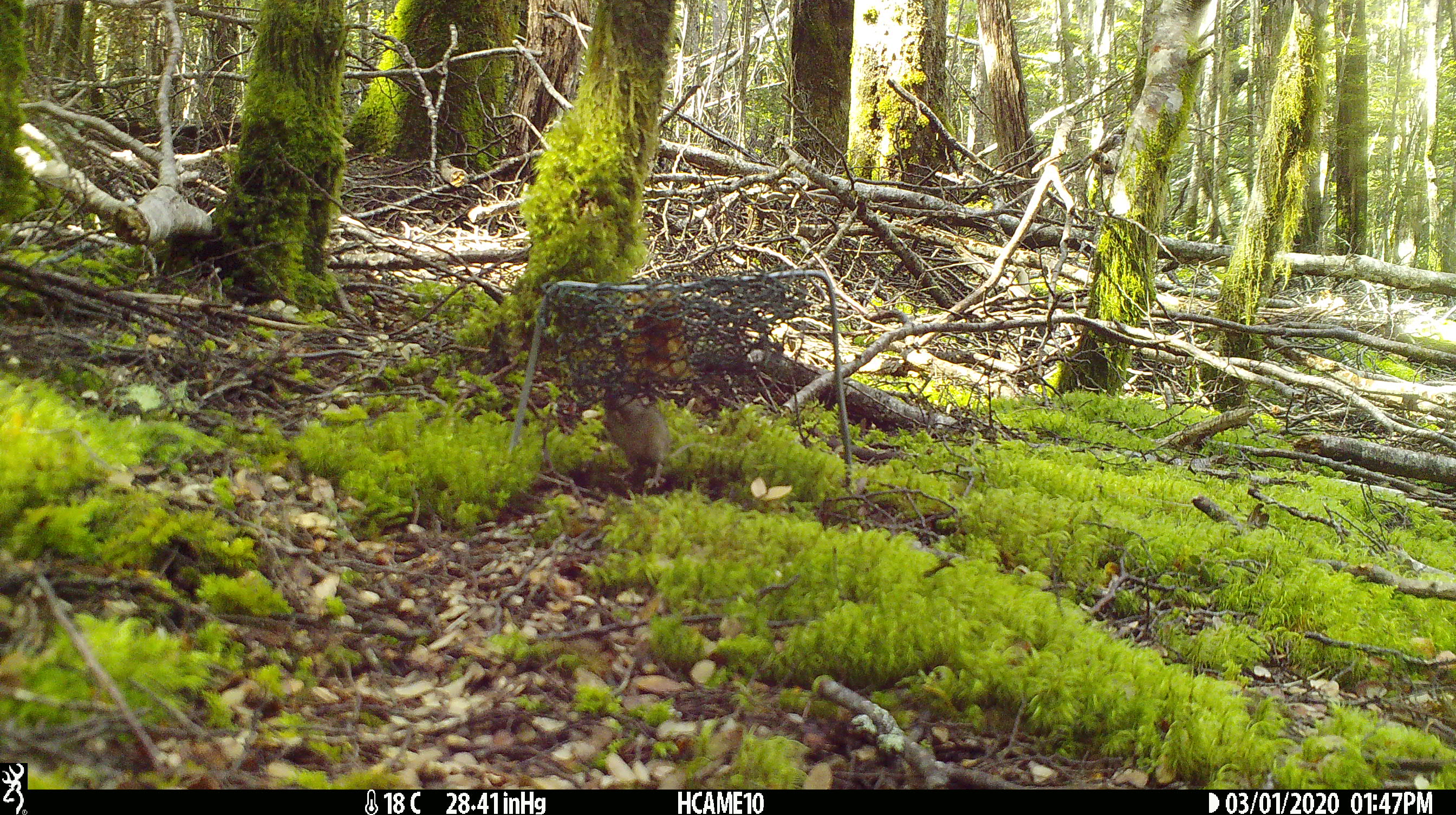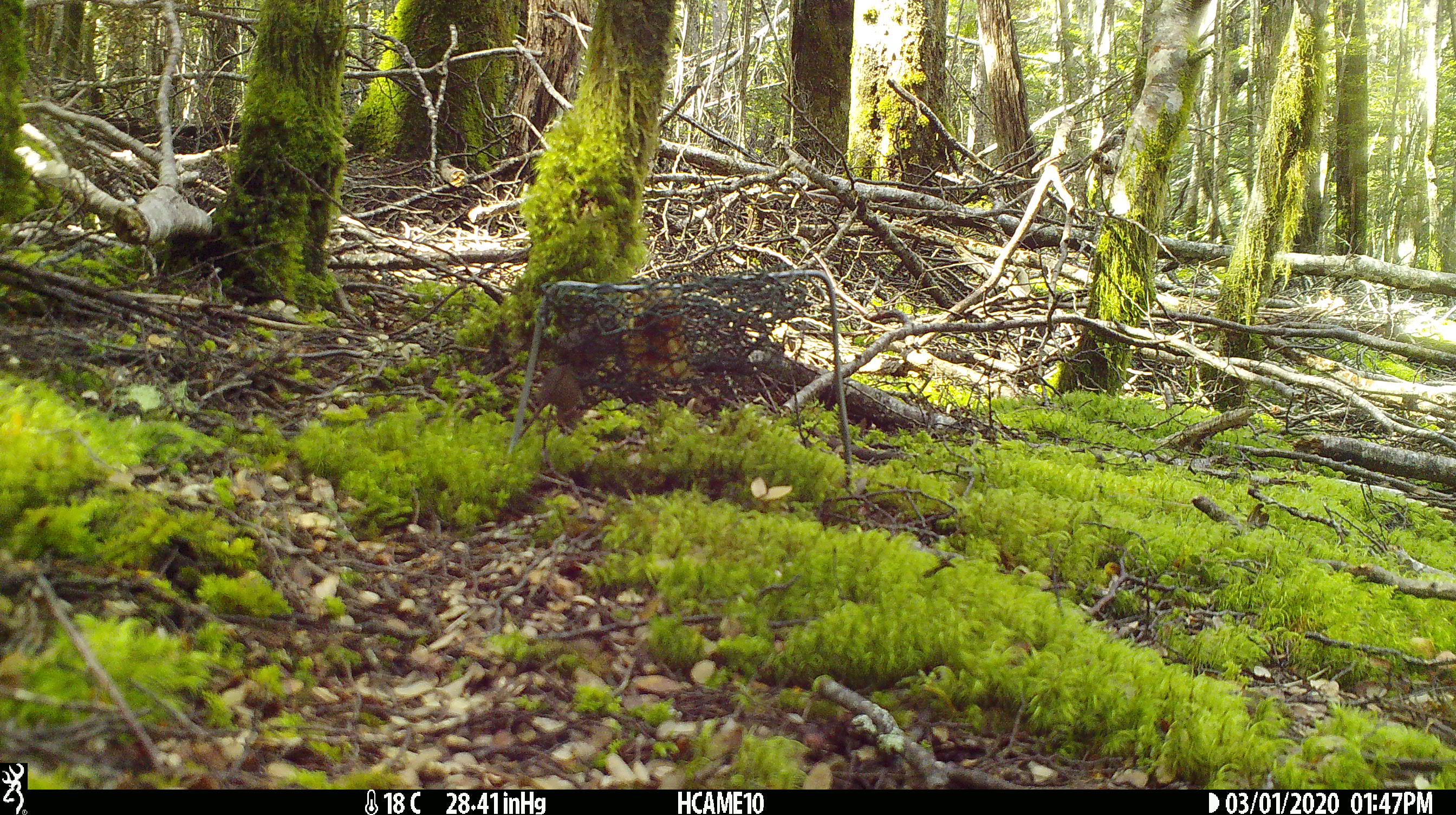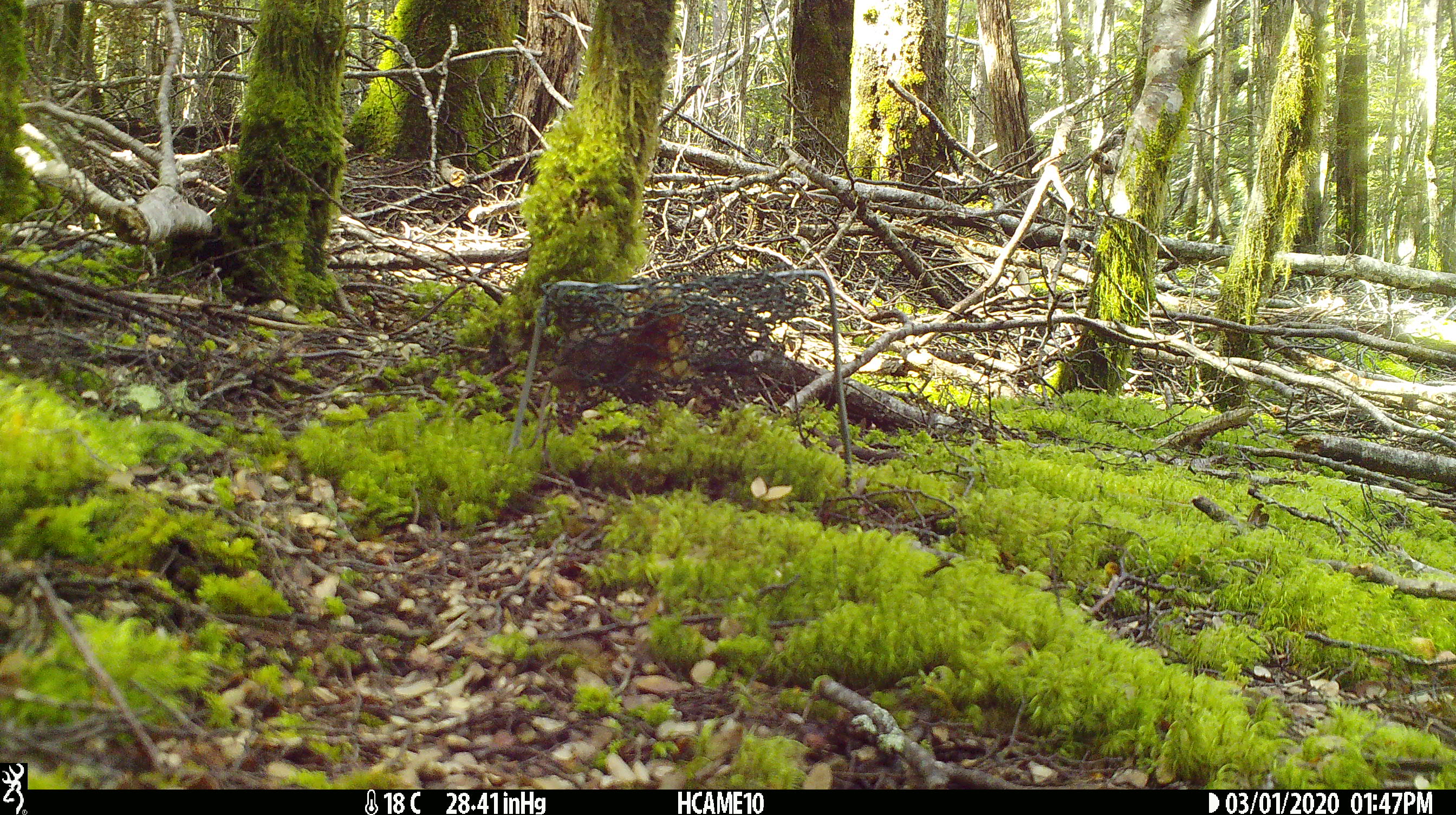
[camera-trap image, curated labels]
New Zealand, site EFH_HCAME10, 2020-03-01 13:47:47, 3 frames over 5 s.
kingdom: Animalia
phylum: Chordata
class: Mammalia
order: Rodentia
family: Muridae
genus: Mus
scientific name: Mus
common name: mouse